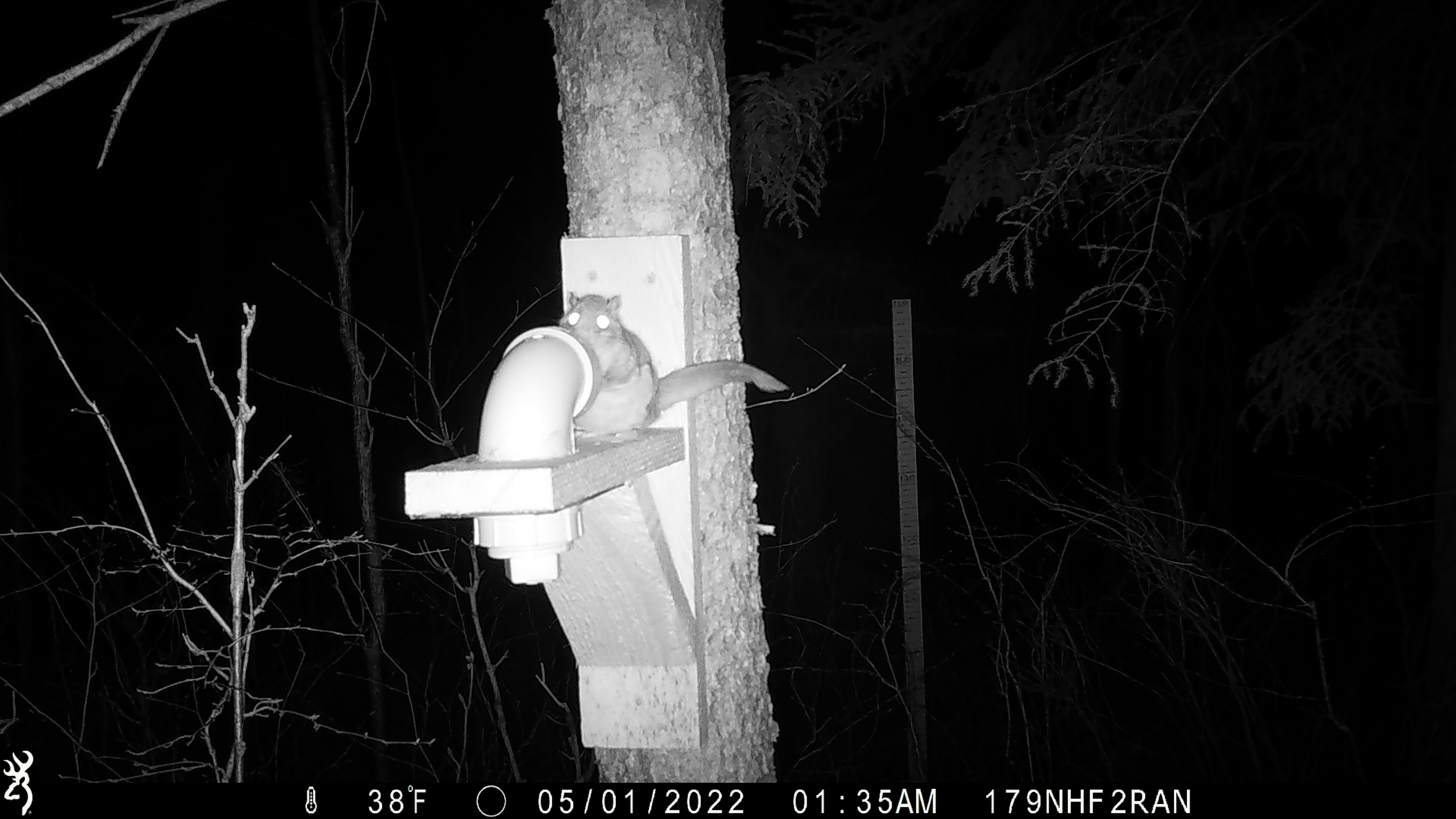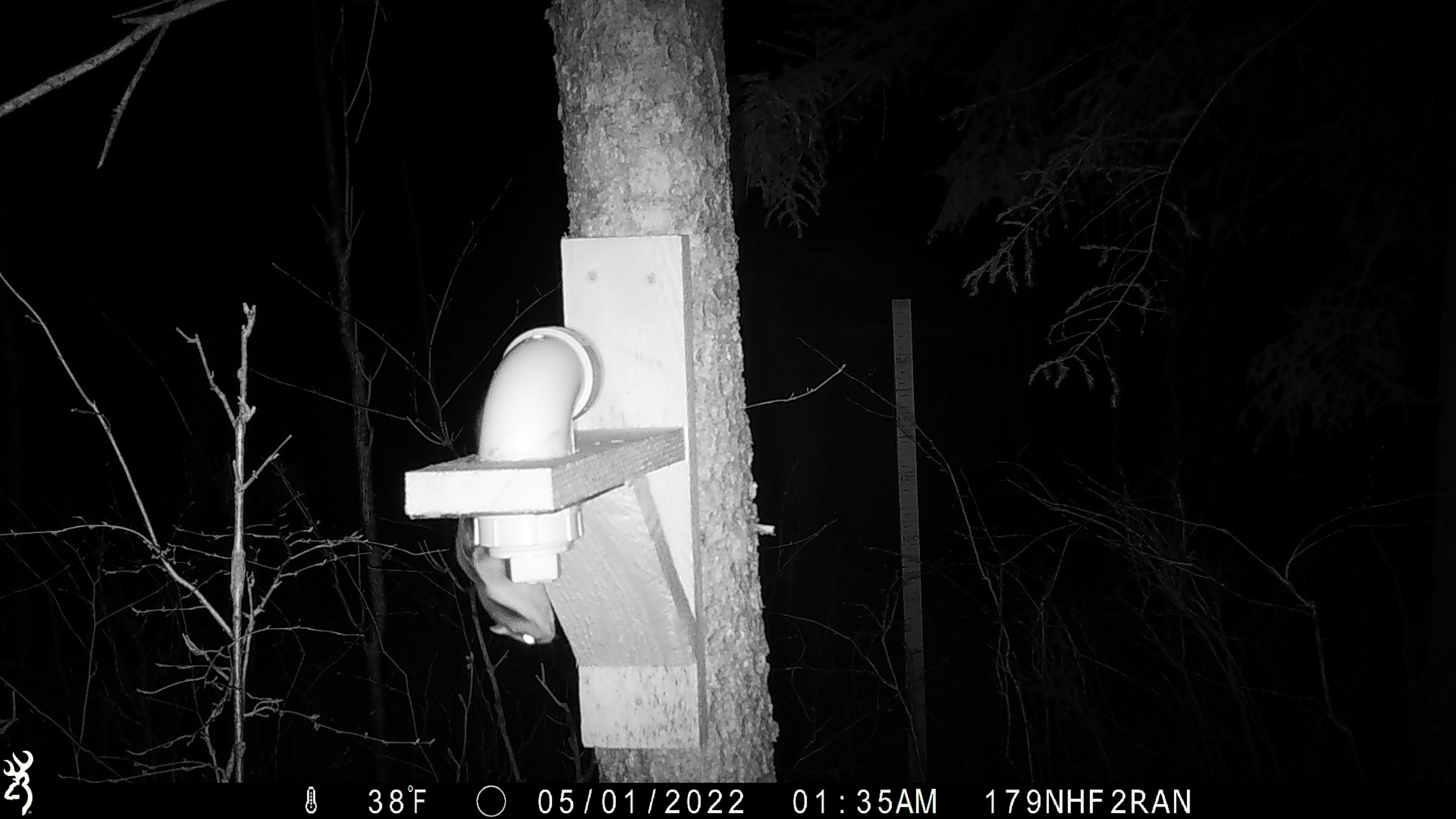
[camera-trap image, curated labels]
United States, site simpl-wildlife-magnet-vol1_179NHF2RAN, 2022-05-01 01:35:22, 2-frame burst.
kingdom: Animalia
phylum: Chordata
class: Mammalia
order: Rodentia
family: Sciuridae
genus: Glaucomys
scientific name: Glaucomys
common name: flying squirrel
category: flying squirrel sp.